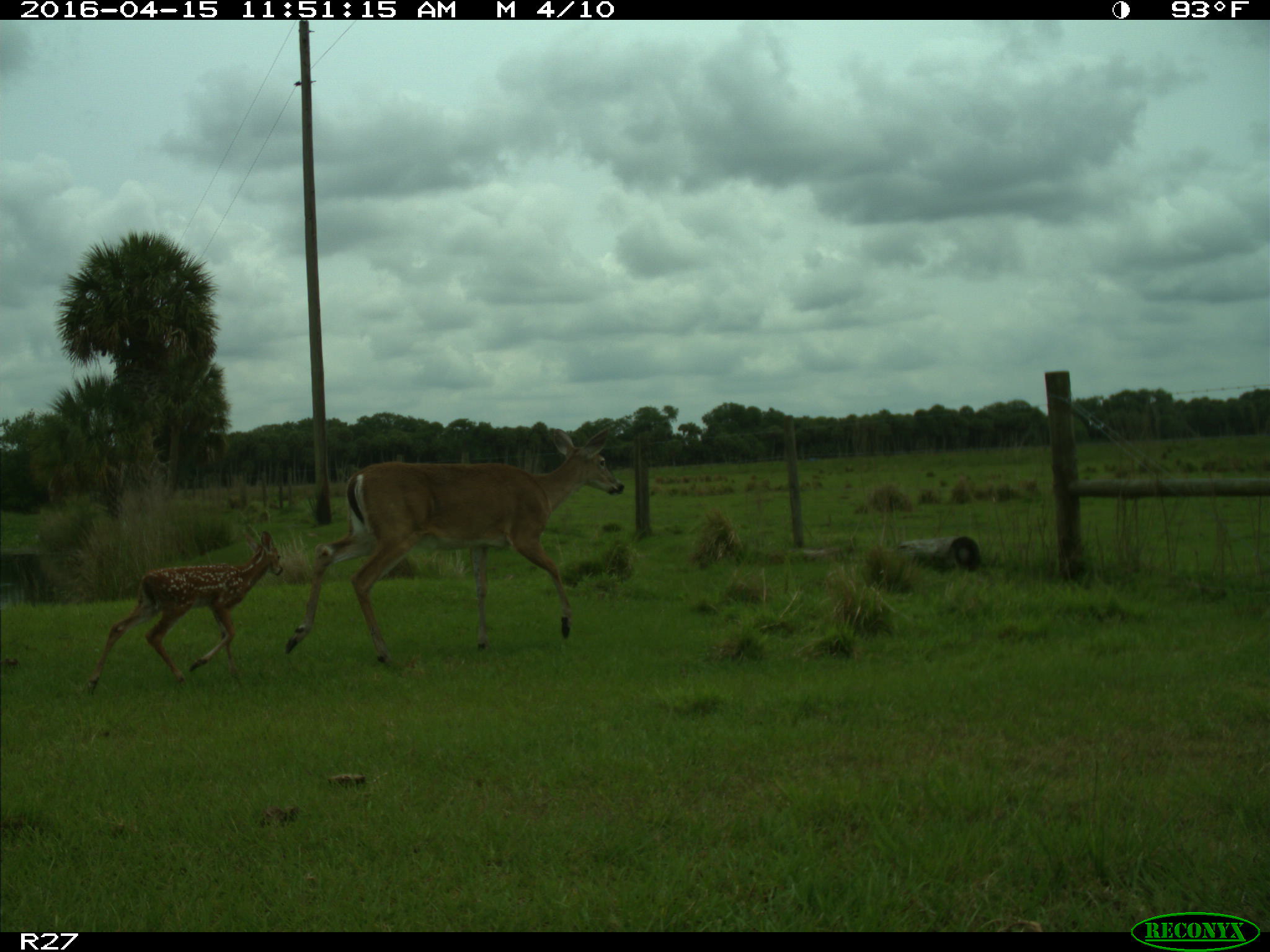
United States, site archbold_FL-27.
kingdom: Animalia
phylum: Chordata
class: Mammalia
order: Artiodactyla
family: Cervidae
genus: Odocoileus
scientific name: Odocoileus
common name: deer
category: unidentified deer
Unidentified deer (deer) (Odocoileus).